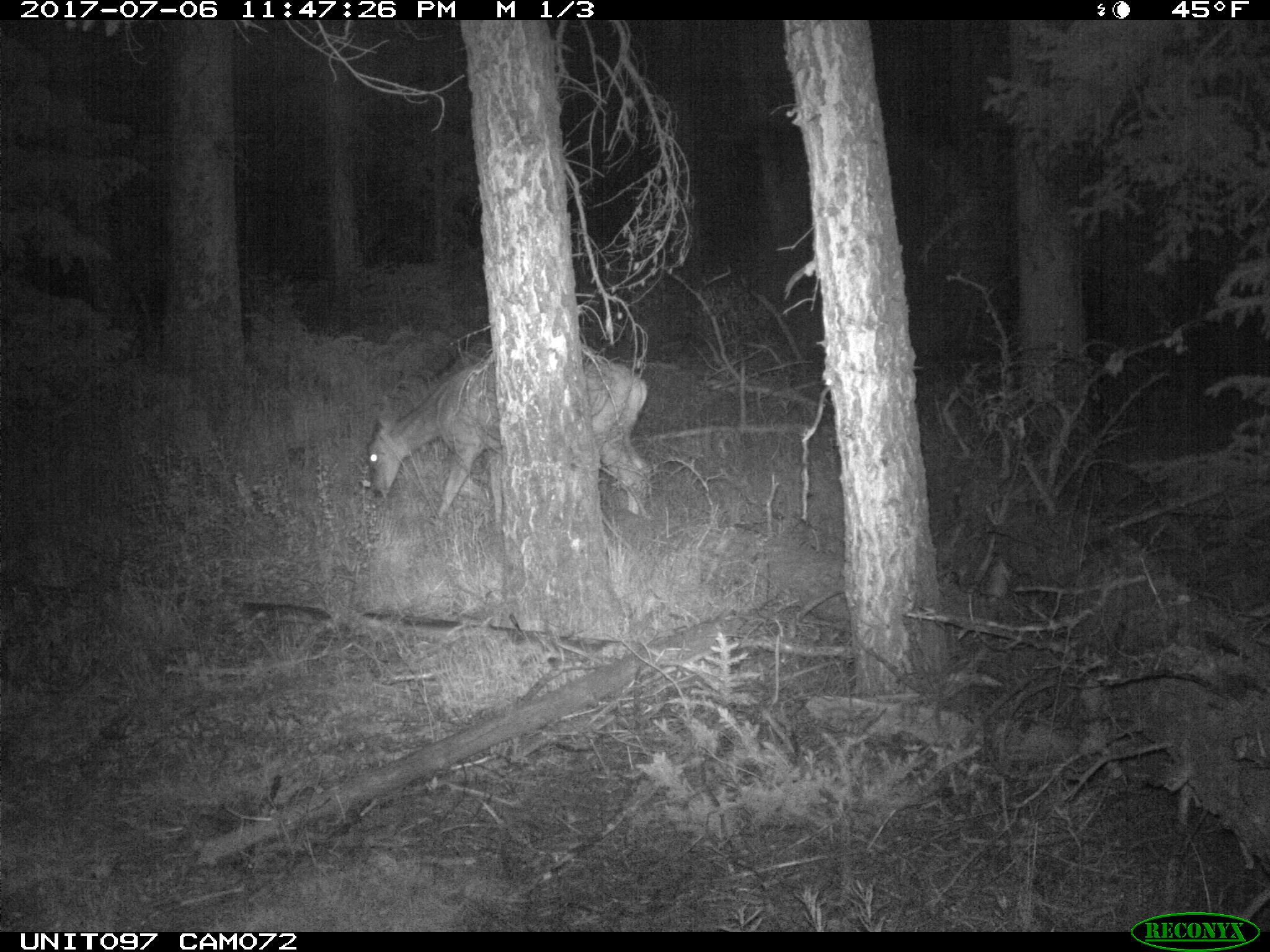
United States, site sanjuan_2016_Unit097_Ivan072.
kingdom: Animalia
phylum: Chordata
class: Mammalia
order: Artiodactyla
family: Cervidae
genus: Odocoileus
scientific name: Odocoileus hemionus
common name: mule deer